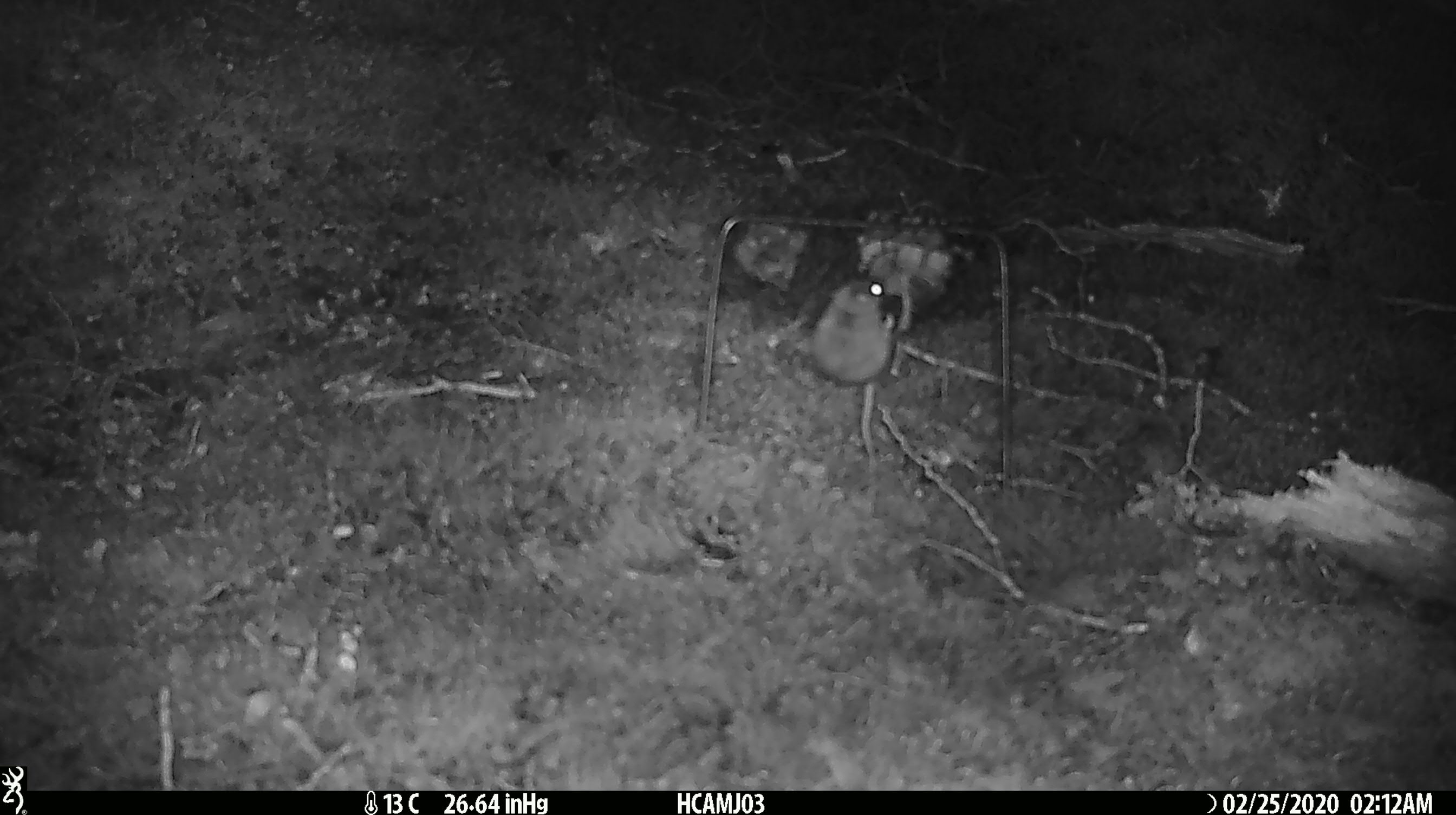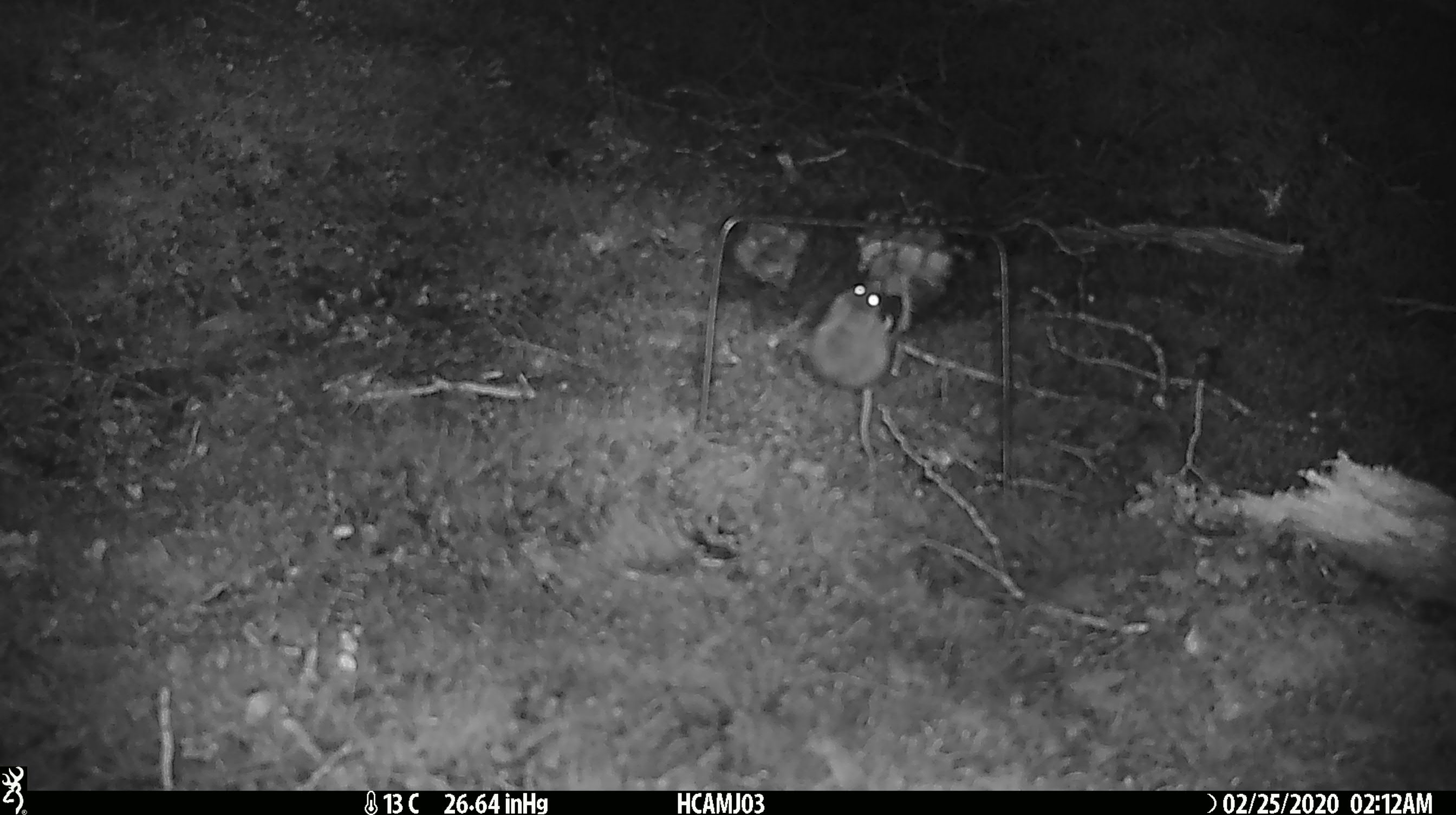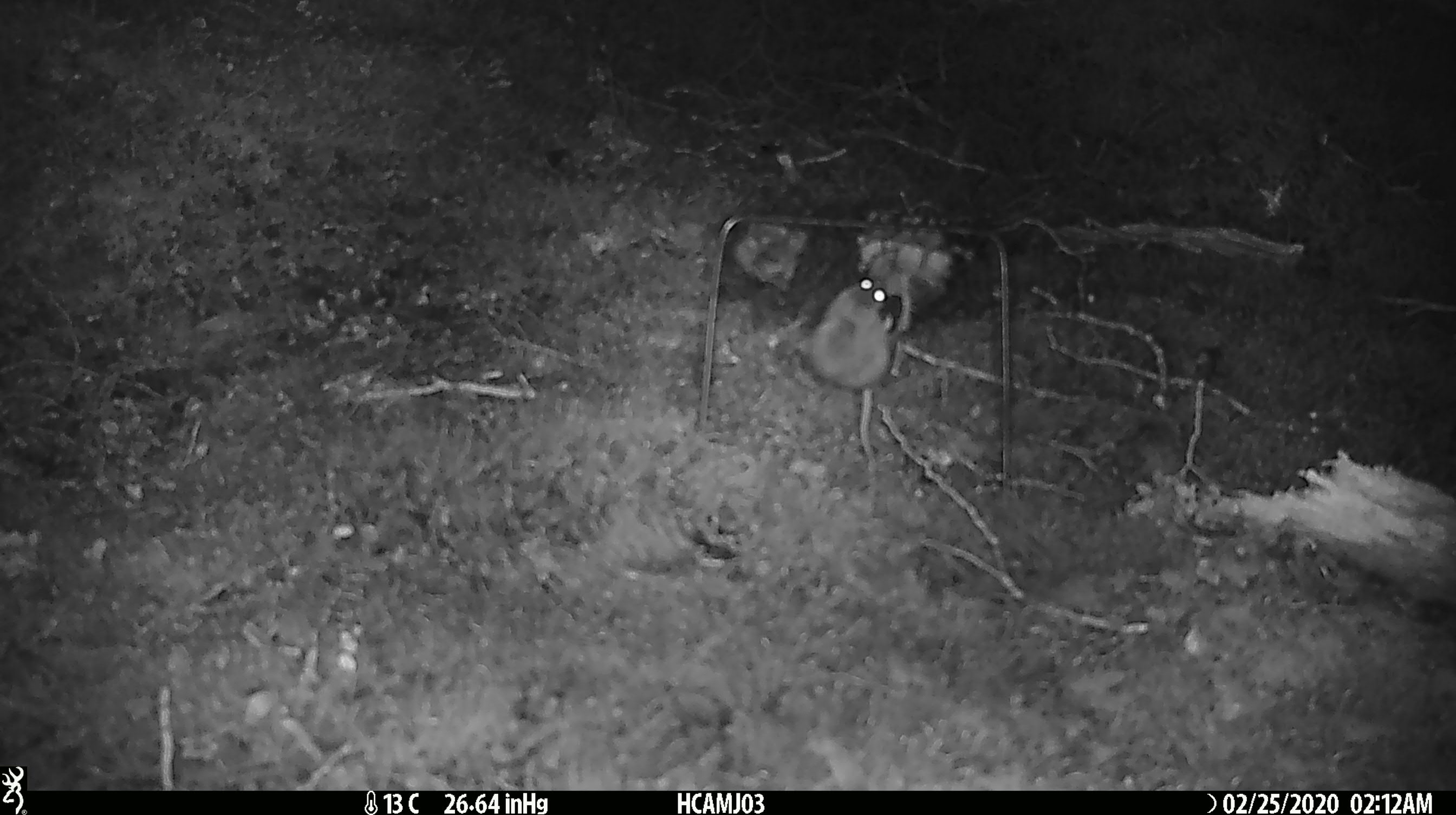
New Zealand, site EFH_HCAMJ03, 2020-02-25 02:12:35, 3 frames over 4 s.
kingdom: Animalia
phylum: Chordata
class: Mammalia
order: Rodentia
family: Muridae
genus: Mus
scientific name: Mus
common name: mouse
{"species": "mouse (Mus)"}